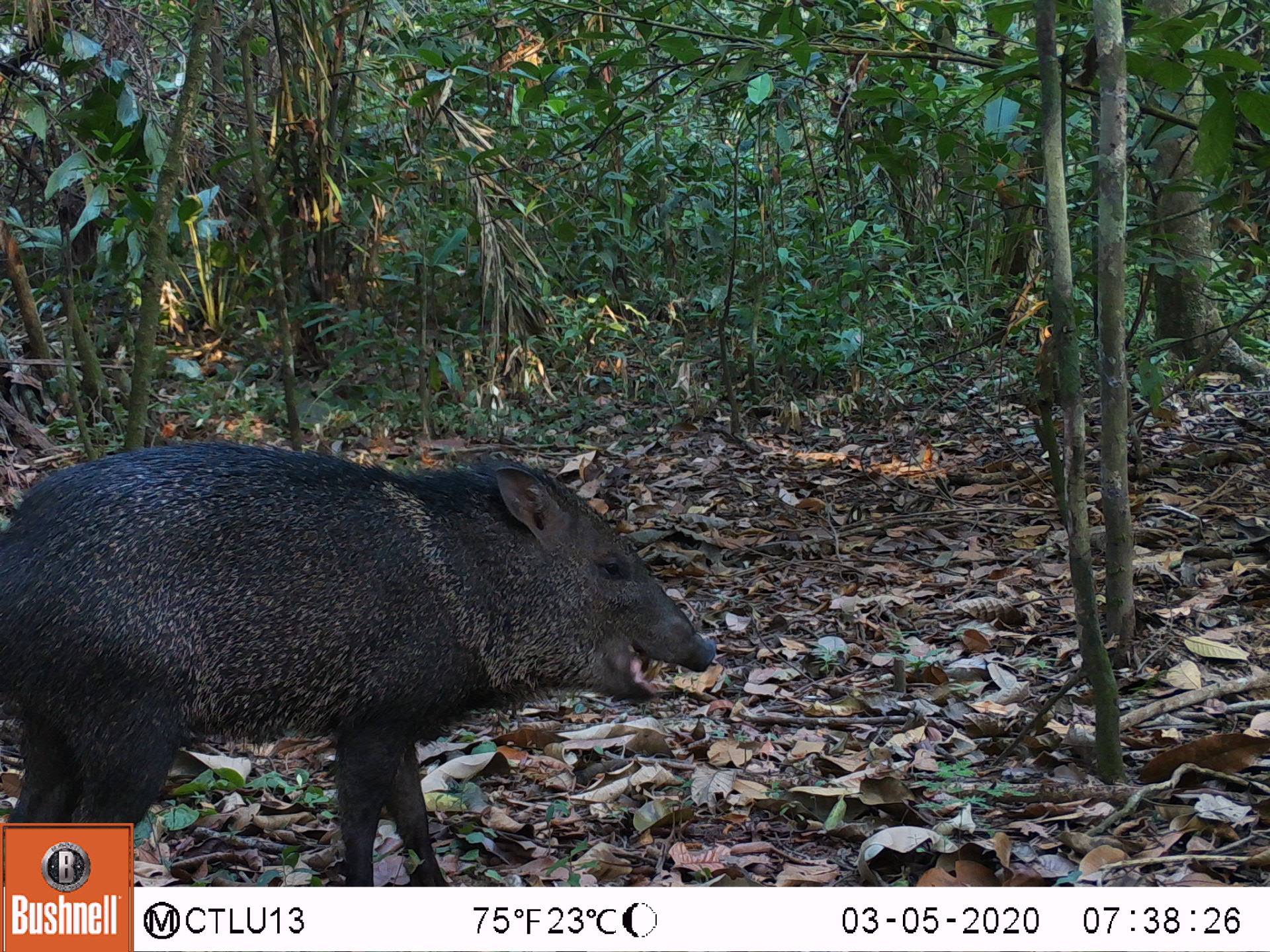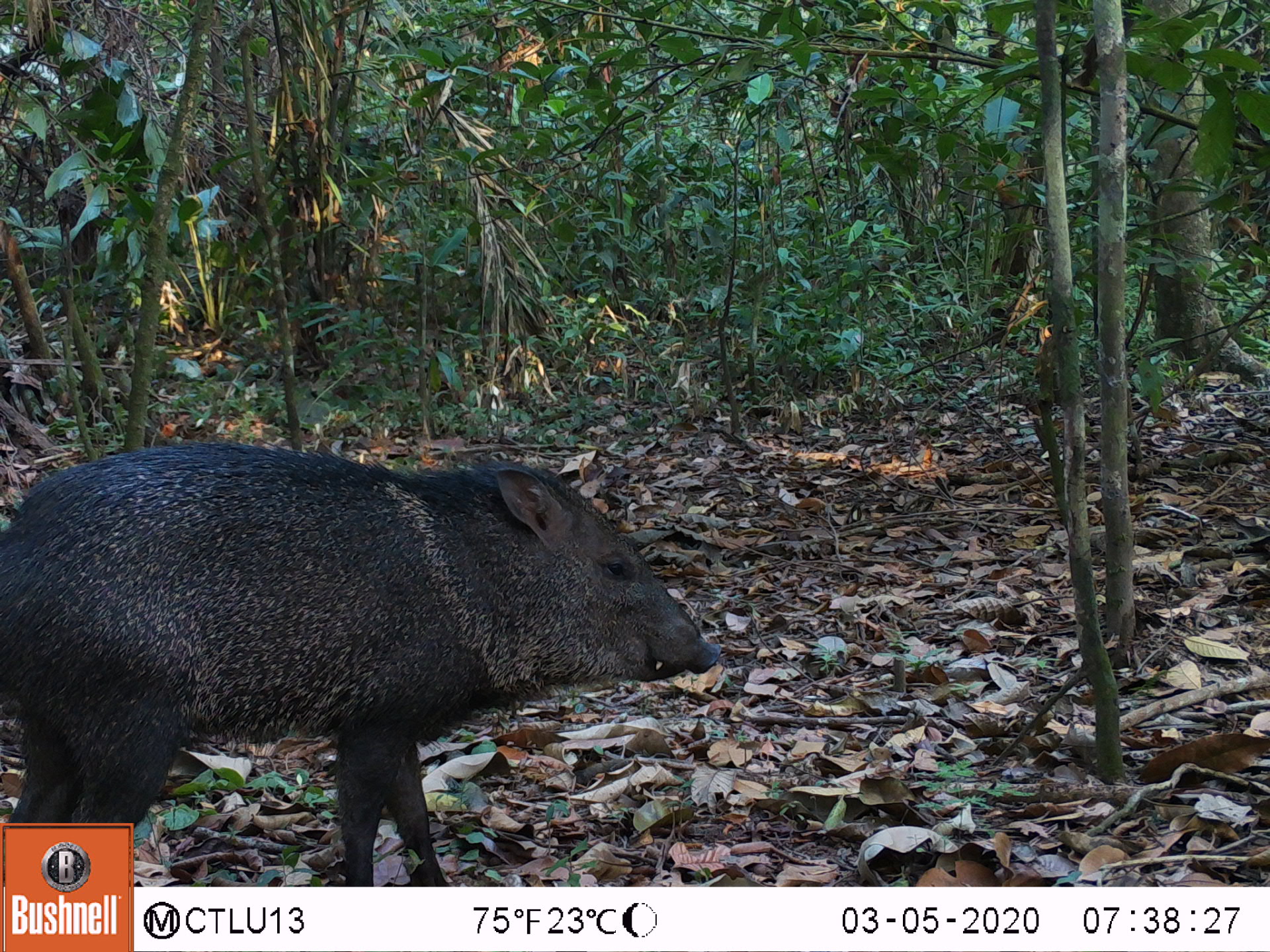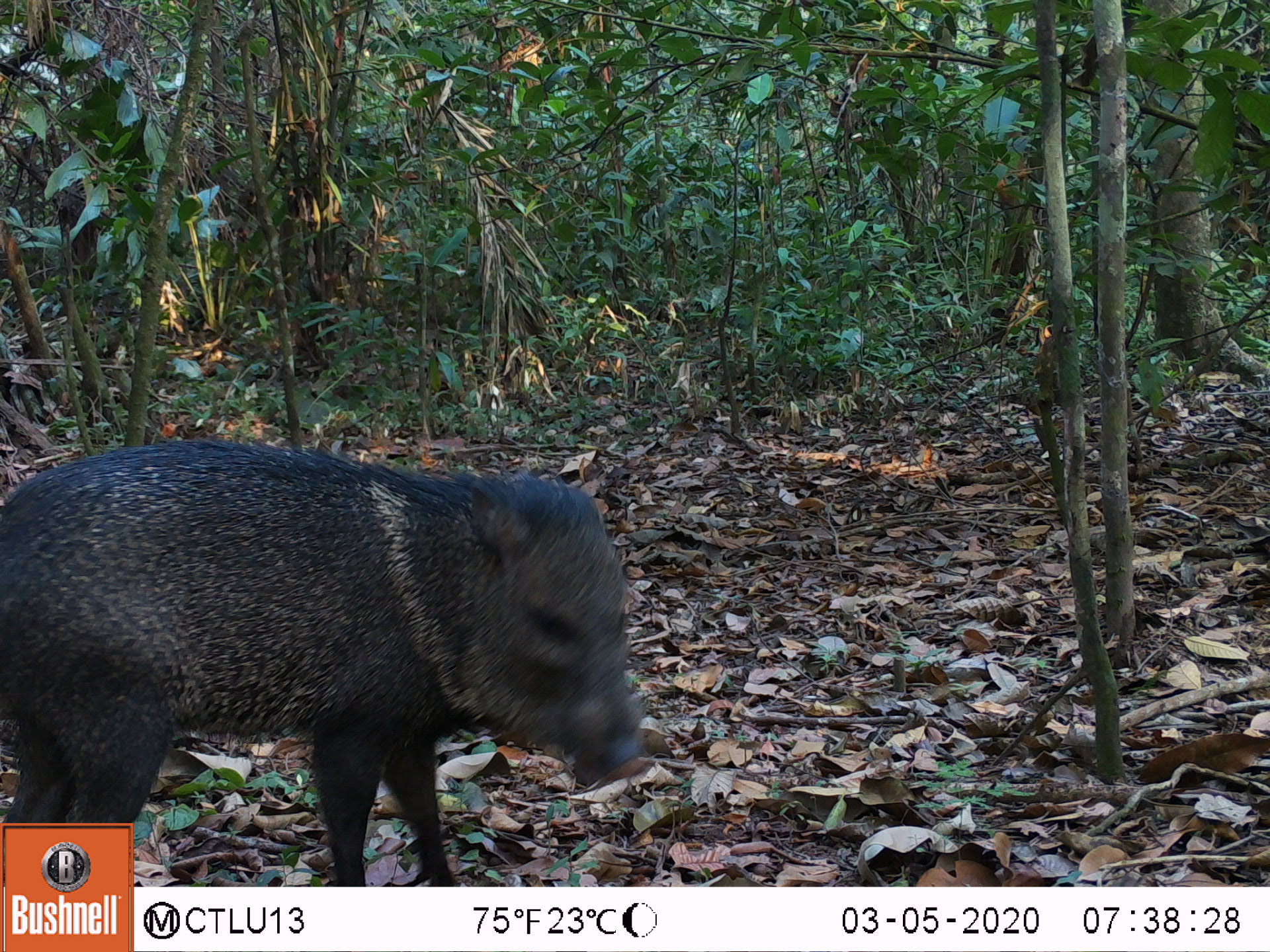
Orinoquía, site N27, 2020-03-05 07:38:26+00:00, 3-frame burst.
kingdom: Animalia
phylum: Chordata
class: Mammalia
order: Artiodactyla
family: Tayassuidae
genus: Pecari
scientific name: Pecari tajacu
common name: collared peccary